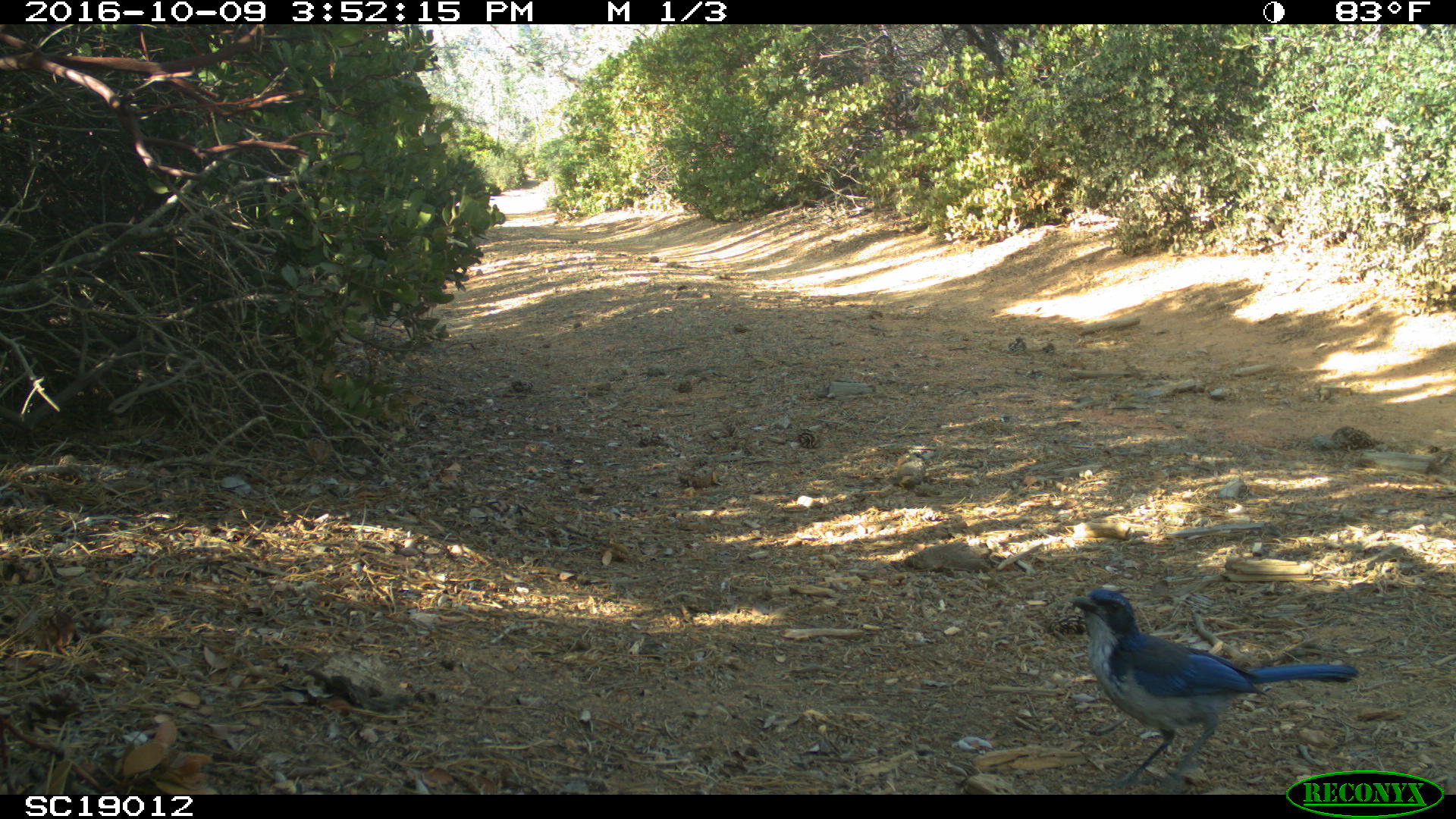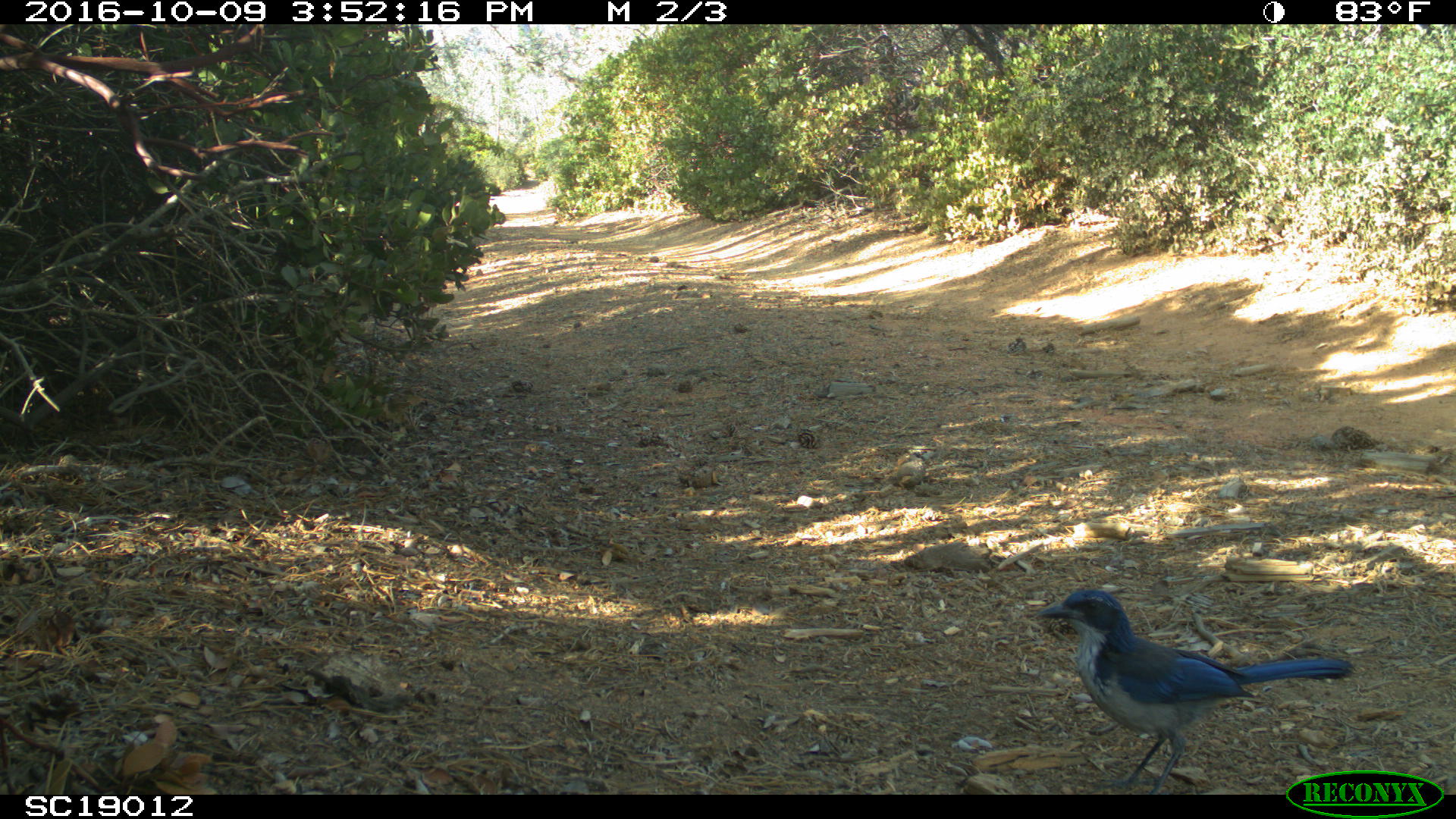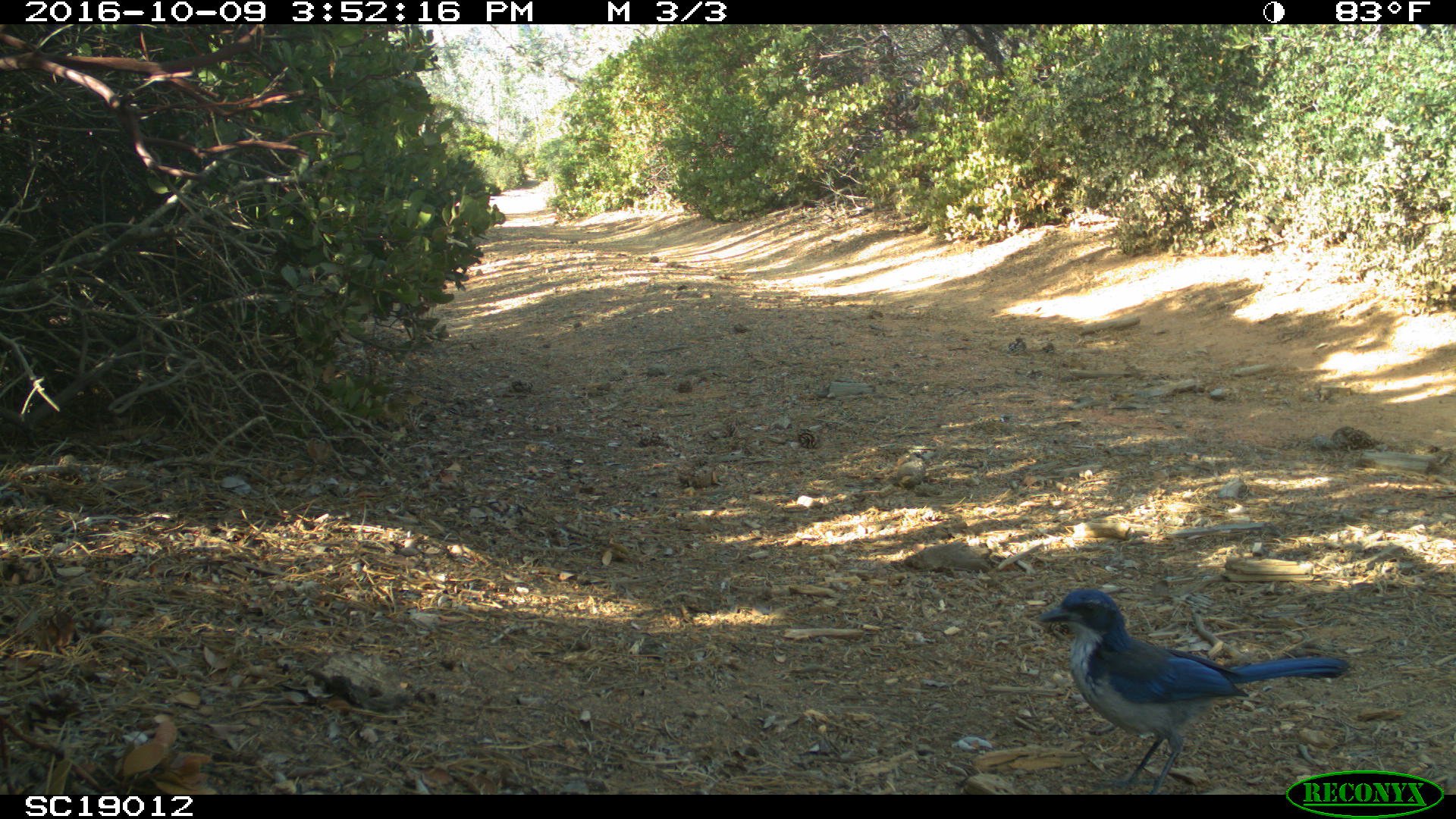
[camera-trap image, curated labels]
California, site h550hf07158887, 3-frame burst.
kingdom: Animalia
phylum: Chordata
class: Aves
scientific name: Aves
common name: bird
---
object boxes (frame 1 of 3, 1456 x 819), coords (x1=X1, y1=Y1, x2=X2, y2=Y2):
bird: (x1=1065, y1=588, x2=1360, y2=794)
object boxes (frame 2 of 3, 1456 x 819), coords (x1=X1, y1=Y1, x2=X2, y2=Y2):
bird: (x1=1036, y1=588, x2=1351, y2=794)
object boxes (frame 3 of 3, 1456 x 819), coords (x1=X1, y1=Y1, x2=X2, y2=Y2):
bird: (x1=1034, y1=586, x2=1350, y2=793)